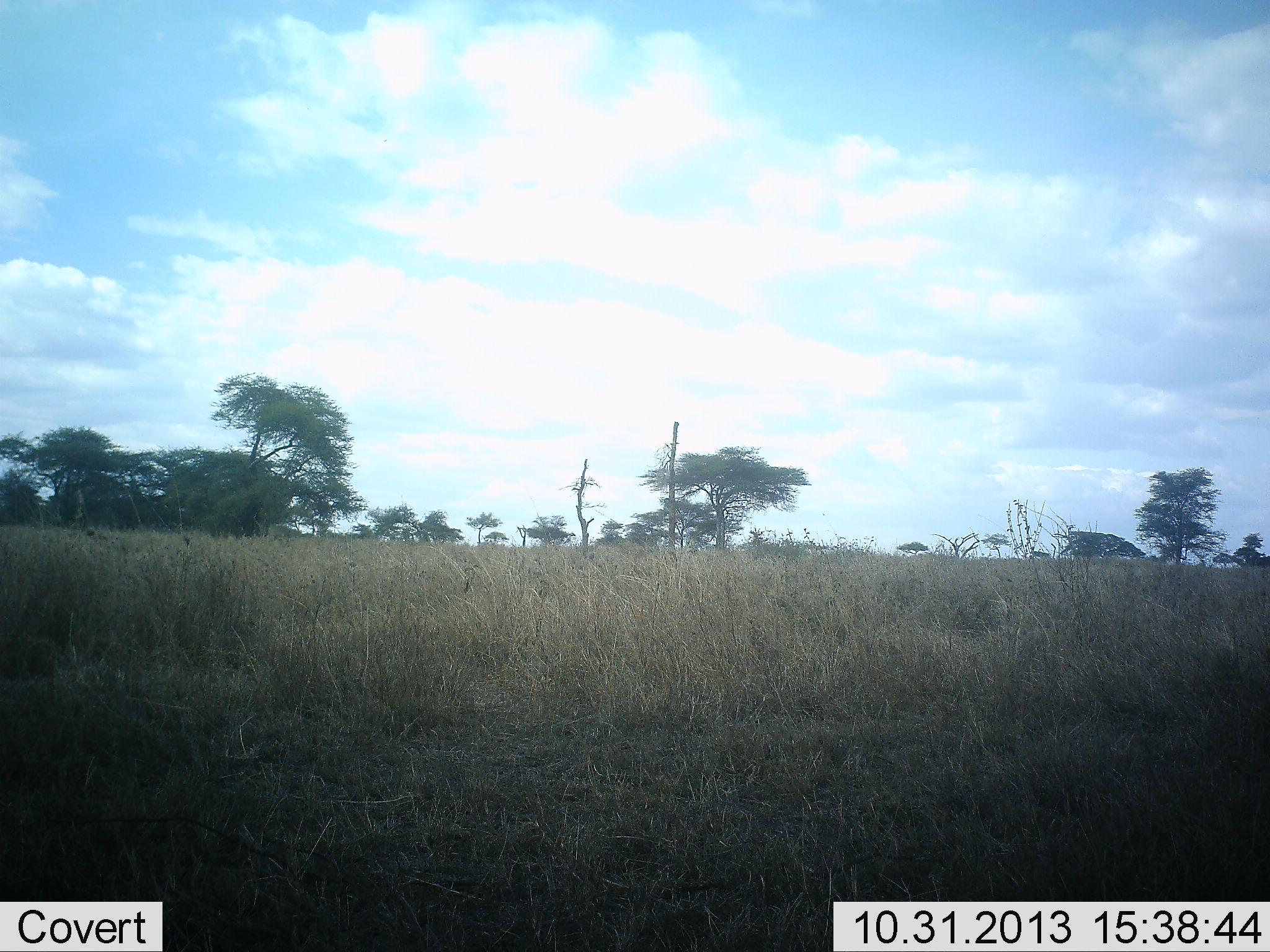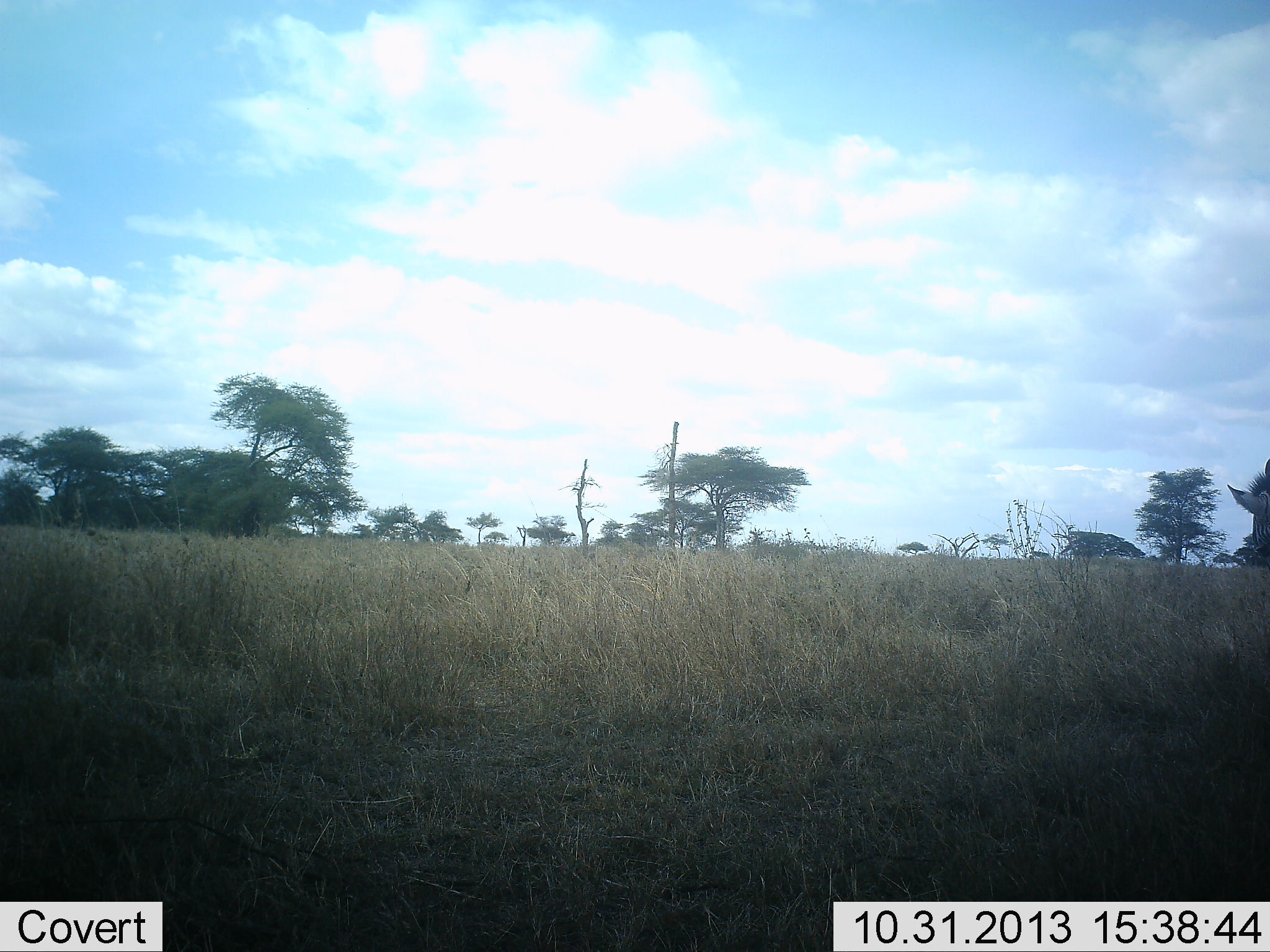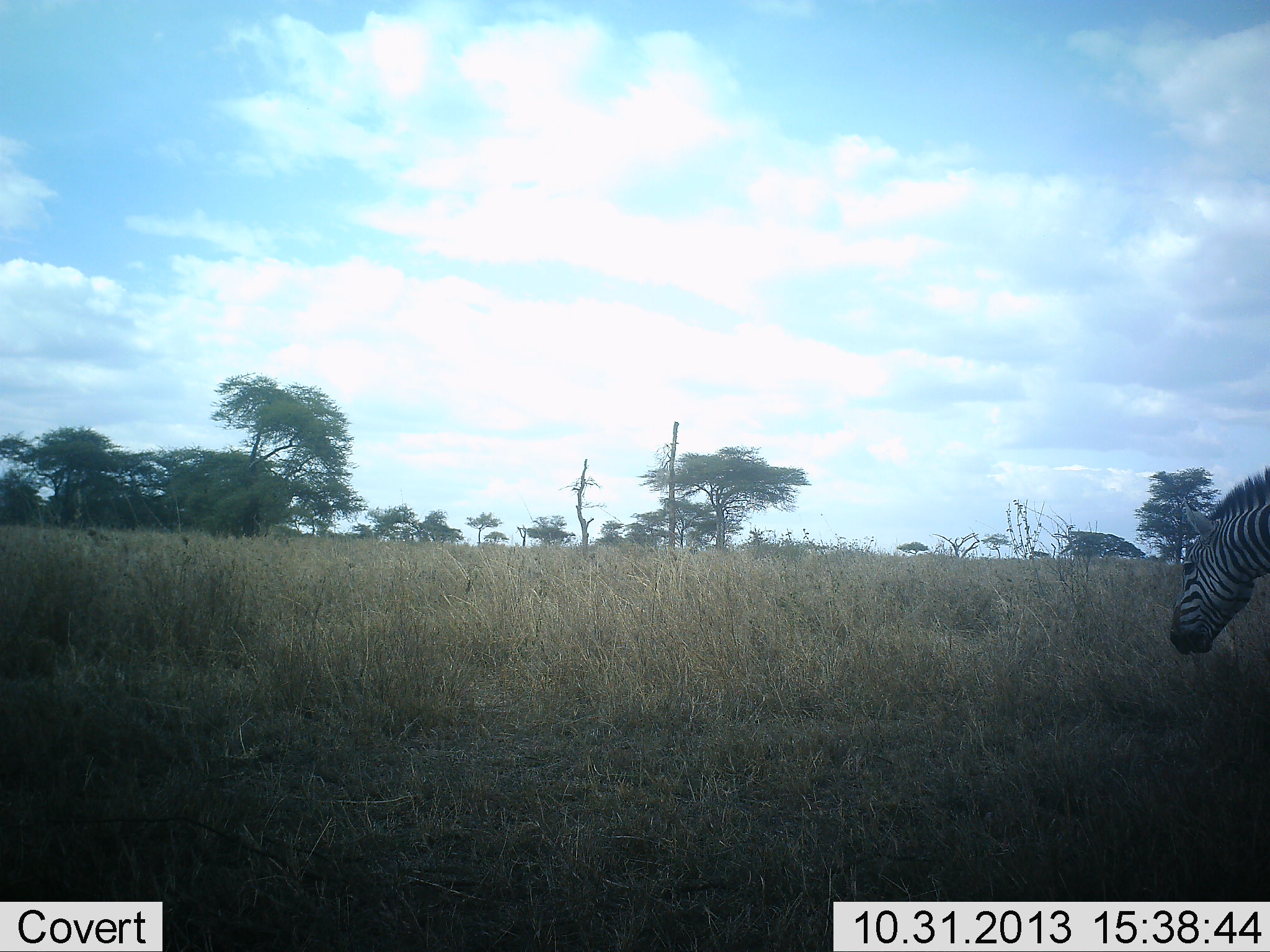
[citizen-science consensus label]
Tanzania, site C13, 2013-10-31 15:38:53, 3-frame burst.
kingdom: Animalia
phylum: Chordata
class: Mammalia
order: Perissodactyla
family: Equidae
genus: Equus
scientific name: Equus quagga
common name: plains zebra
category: zebra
Zebra (plains zebra) (Equus quagga), count 1. Behavior (volunteer vote fractions): standing 20%, resting 0%, moving 70%, interacting 0%. Young present (vote fraction): 0%. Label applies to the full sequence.